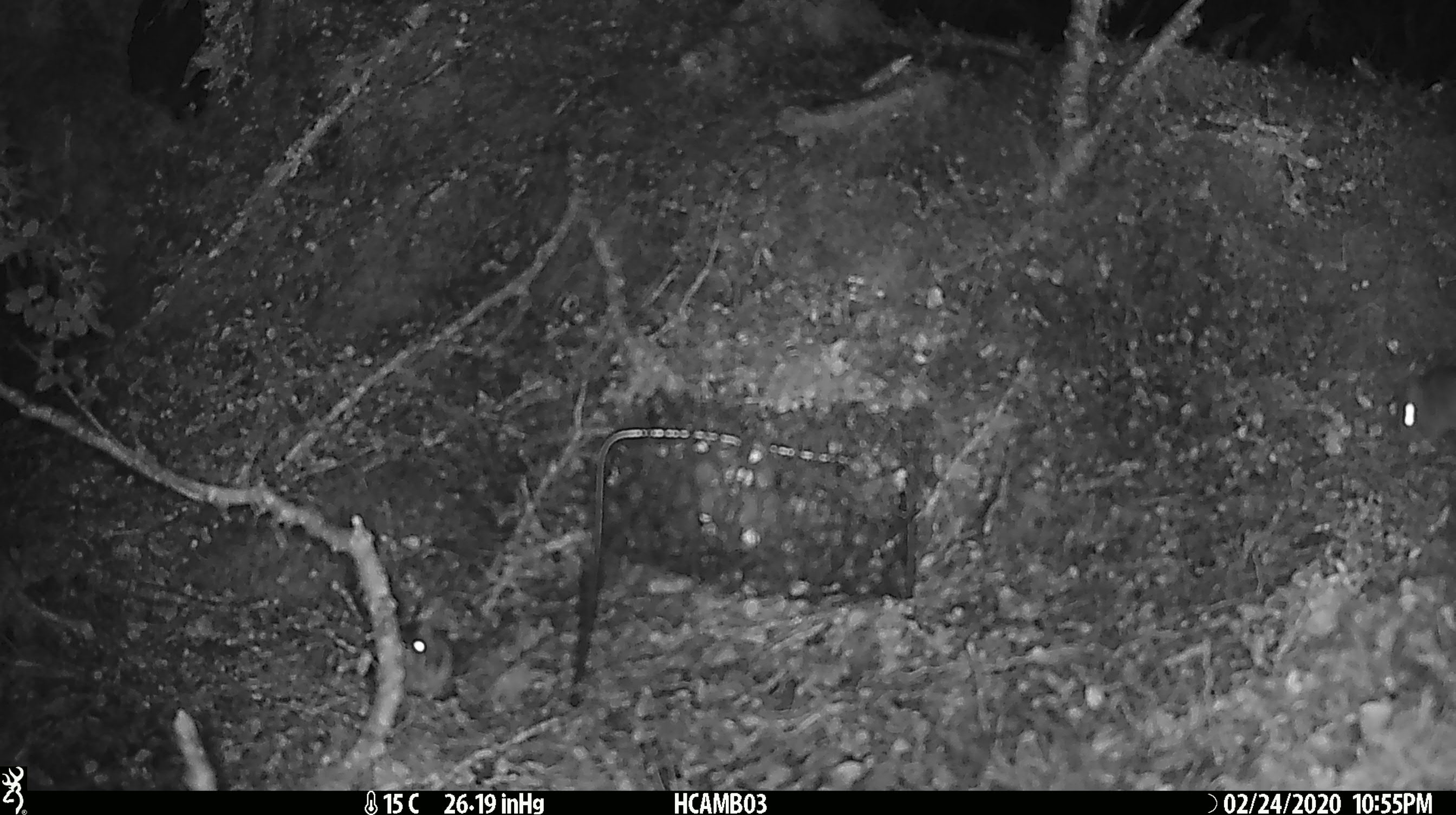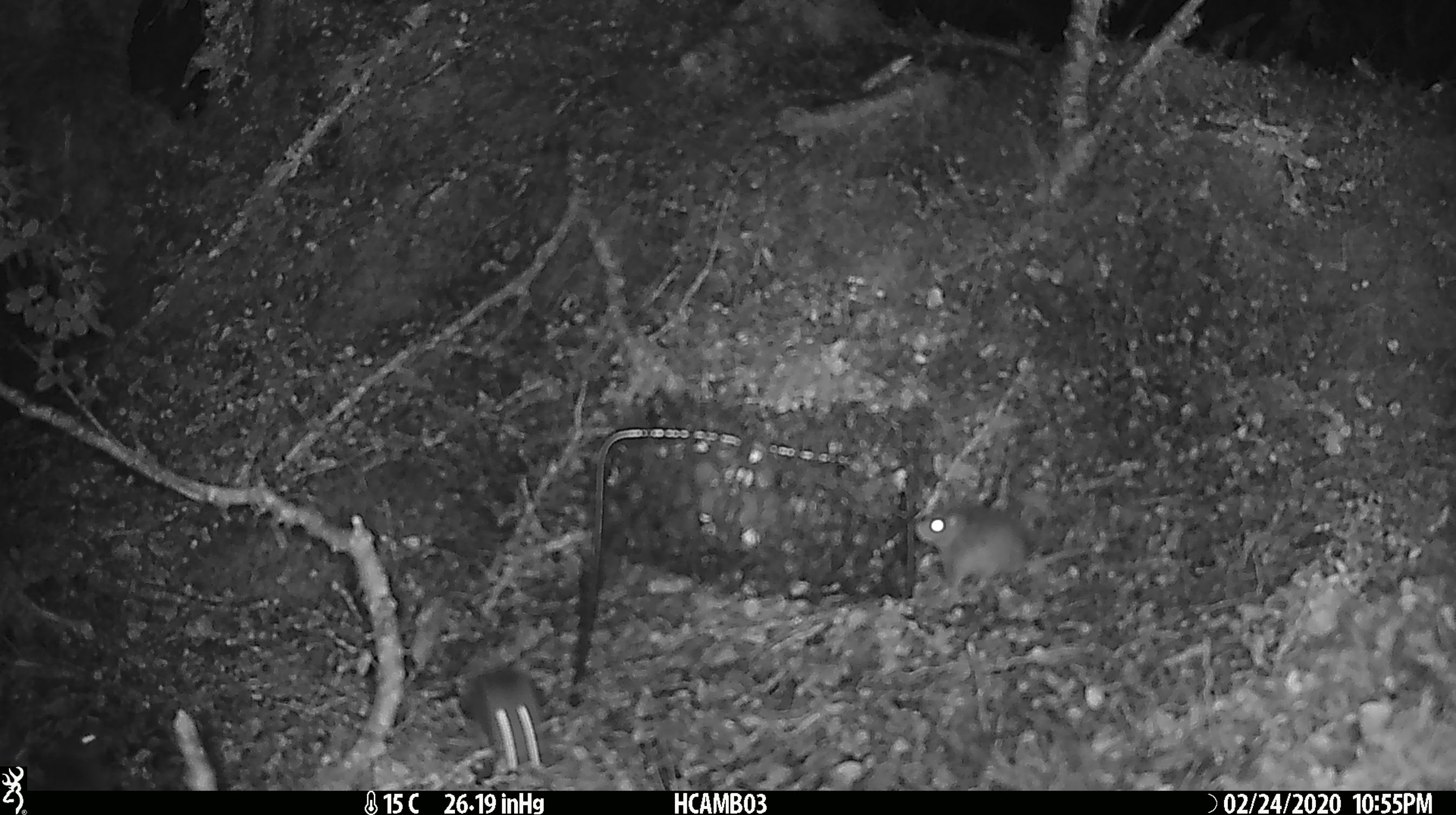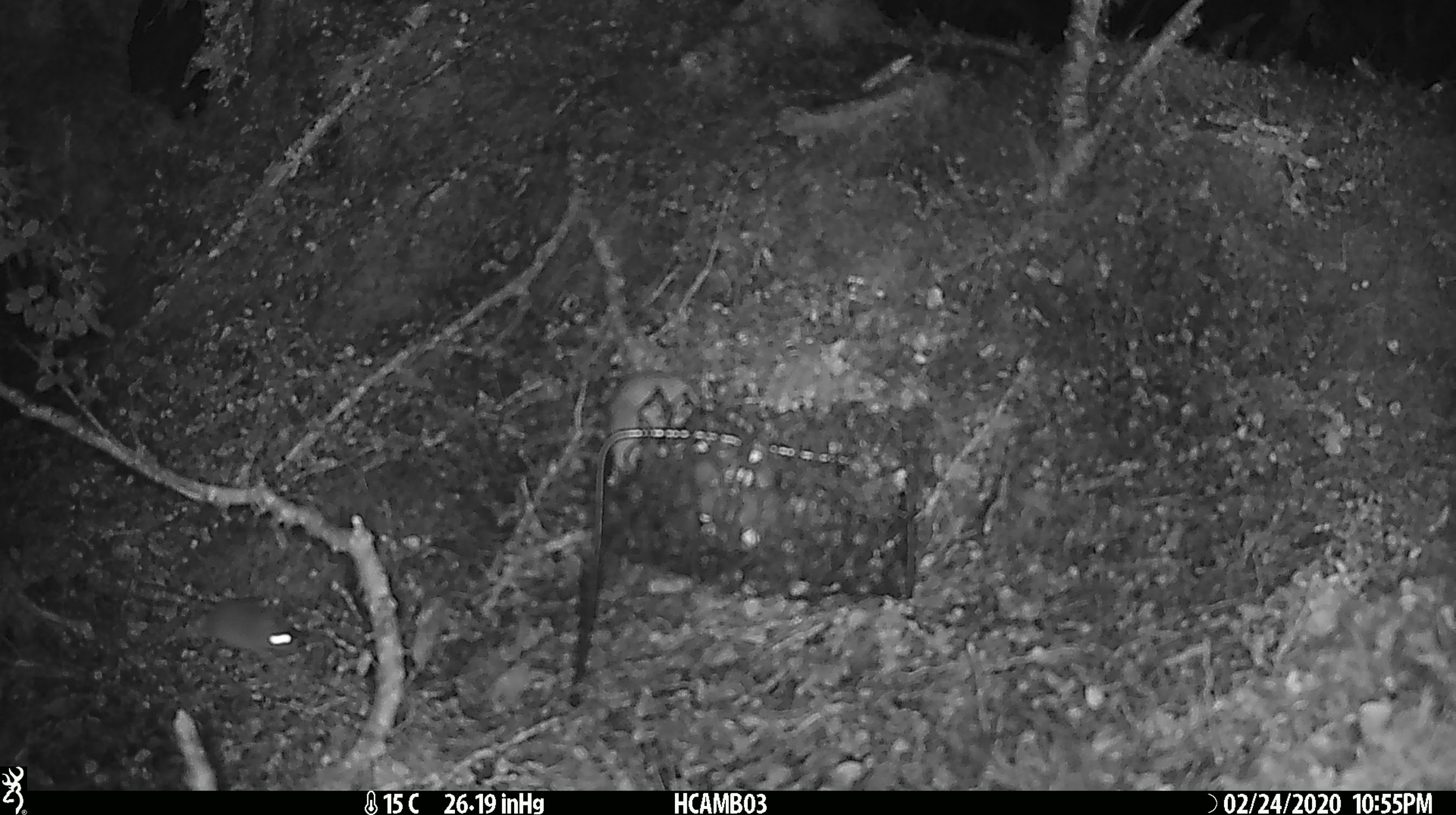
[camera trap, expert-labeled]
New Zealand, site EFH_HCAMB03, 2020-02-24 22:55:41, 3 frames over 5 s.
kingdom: Animalia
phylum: Chordata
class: Mammalia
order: Rodentia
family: Muridae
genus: Mus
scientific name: Mus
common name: mouse